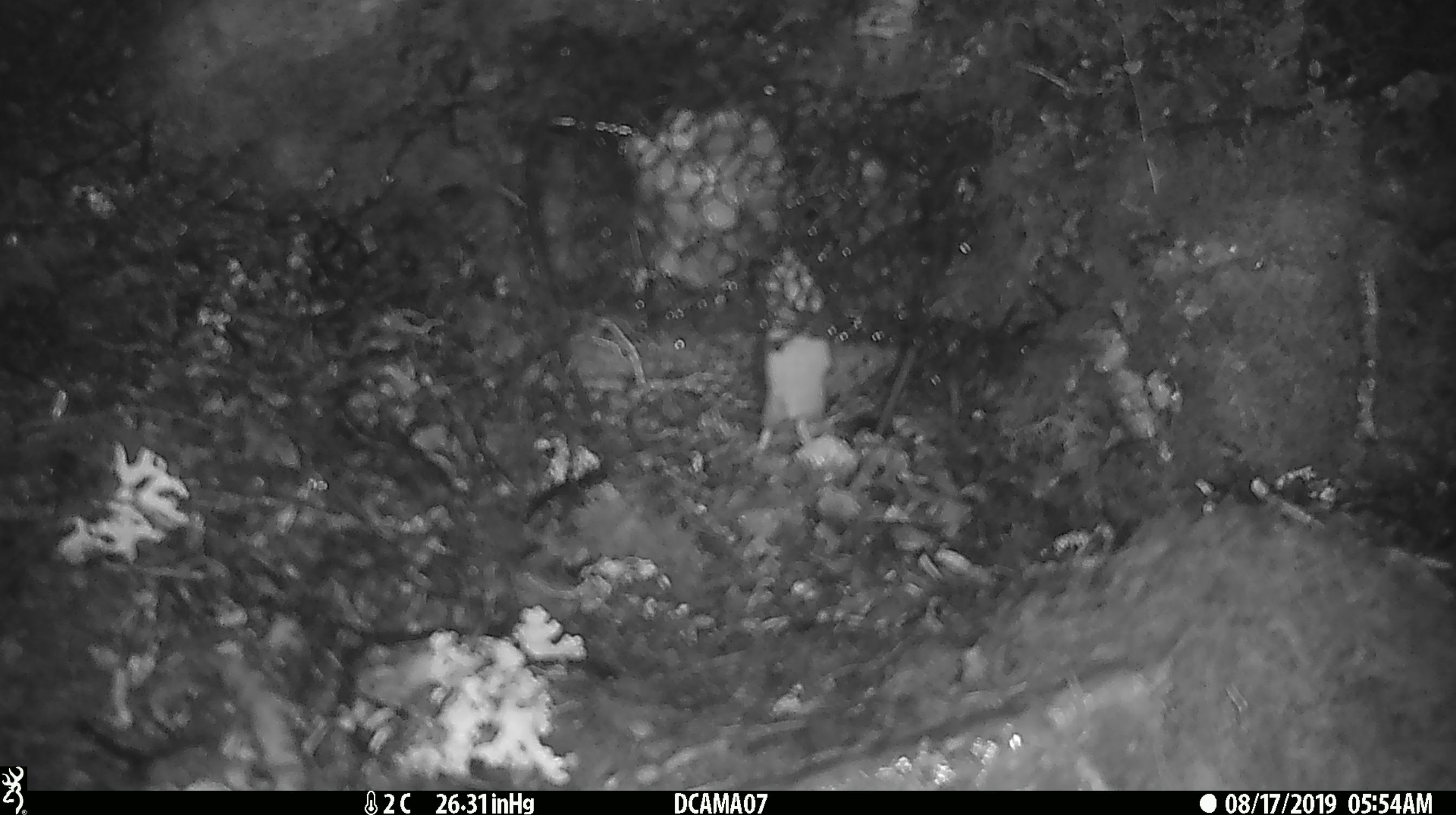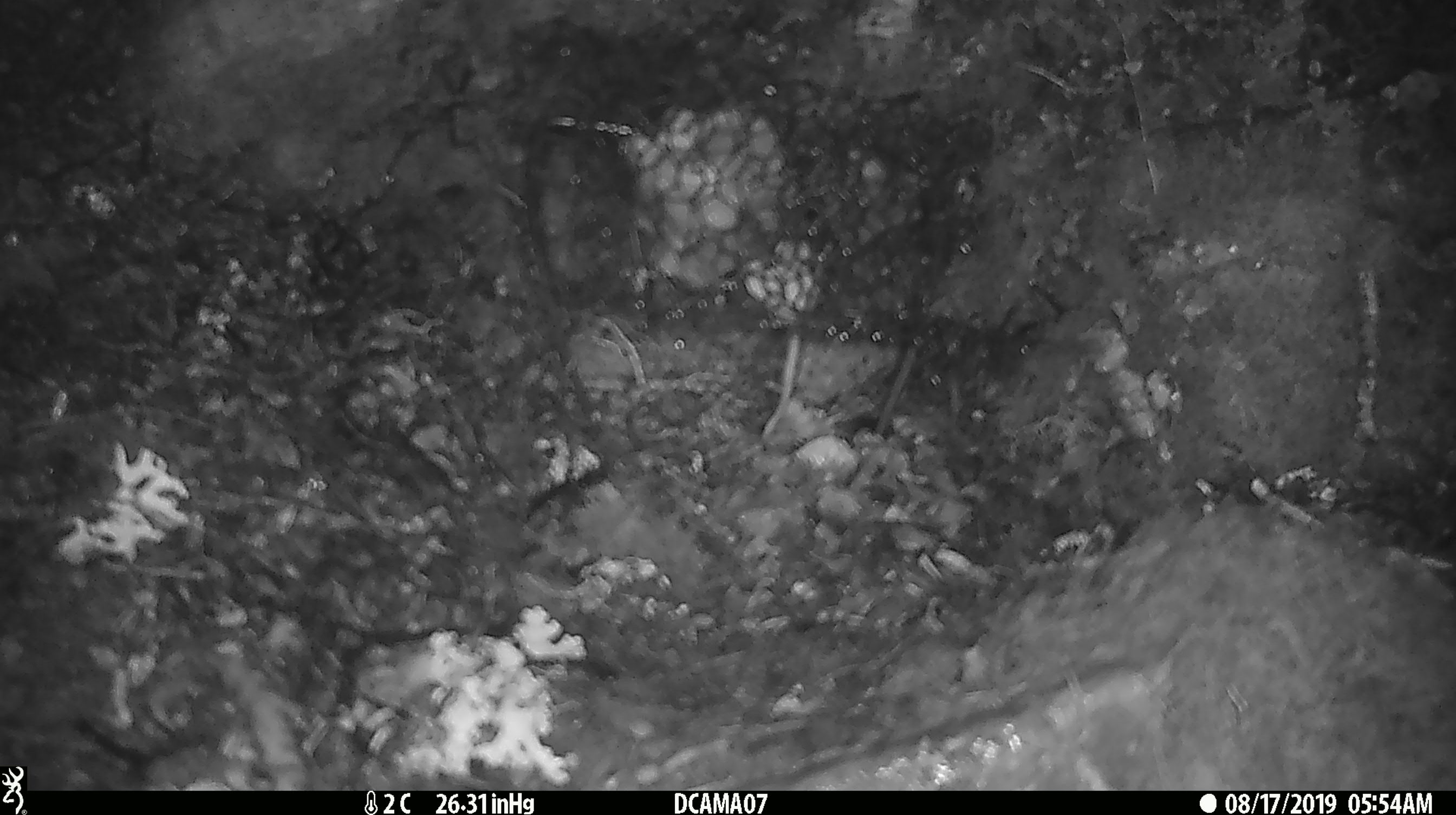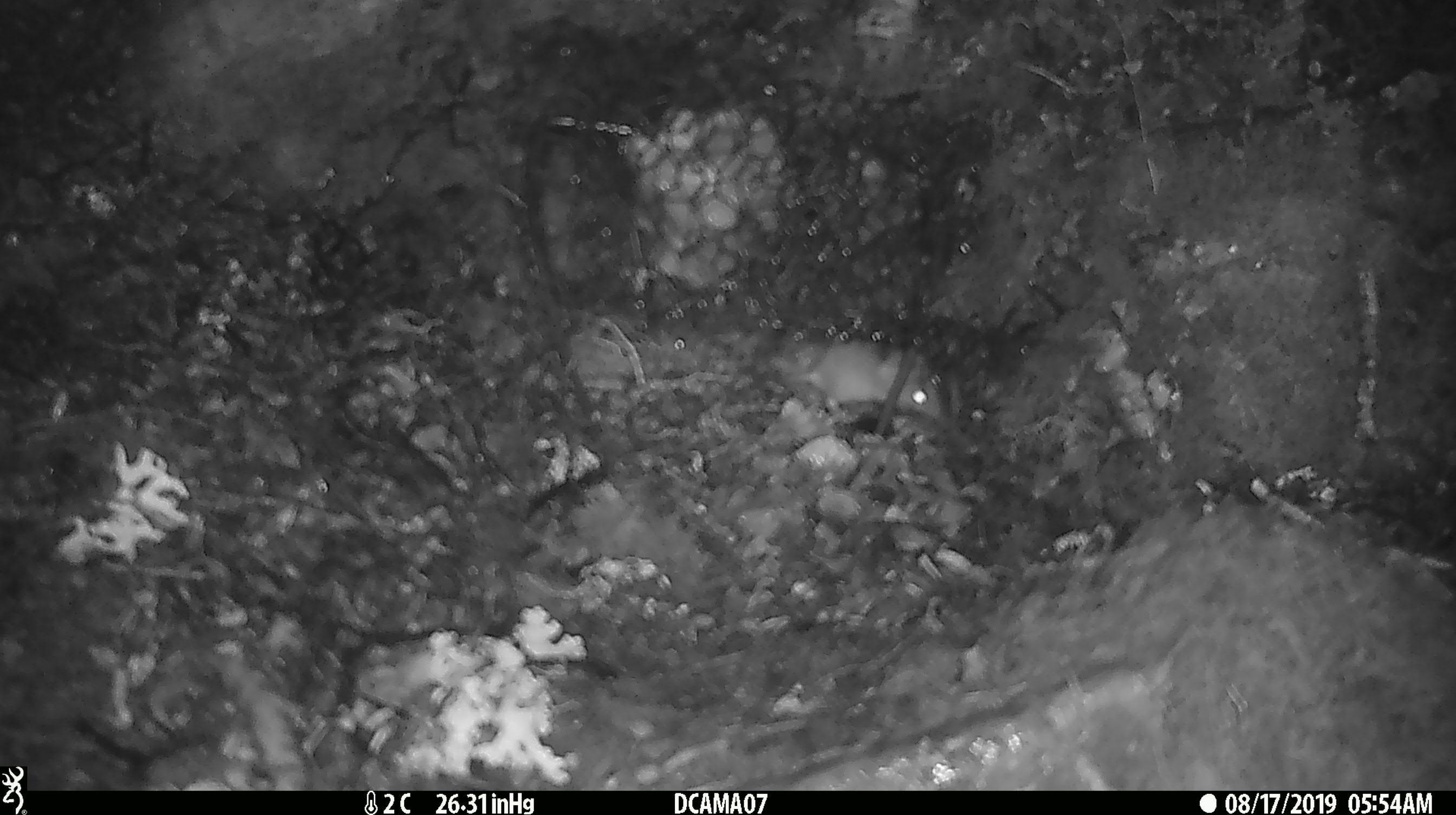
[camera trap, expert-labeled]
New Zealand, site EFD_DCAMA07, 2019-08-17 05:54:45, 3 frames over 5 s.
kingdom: Animalia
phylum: Chordata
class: Mammalia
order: Rodentia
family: Muridae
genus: Mus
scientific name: Mus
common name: mouse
Mouse (Mus).